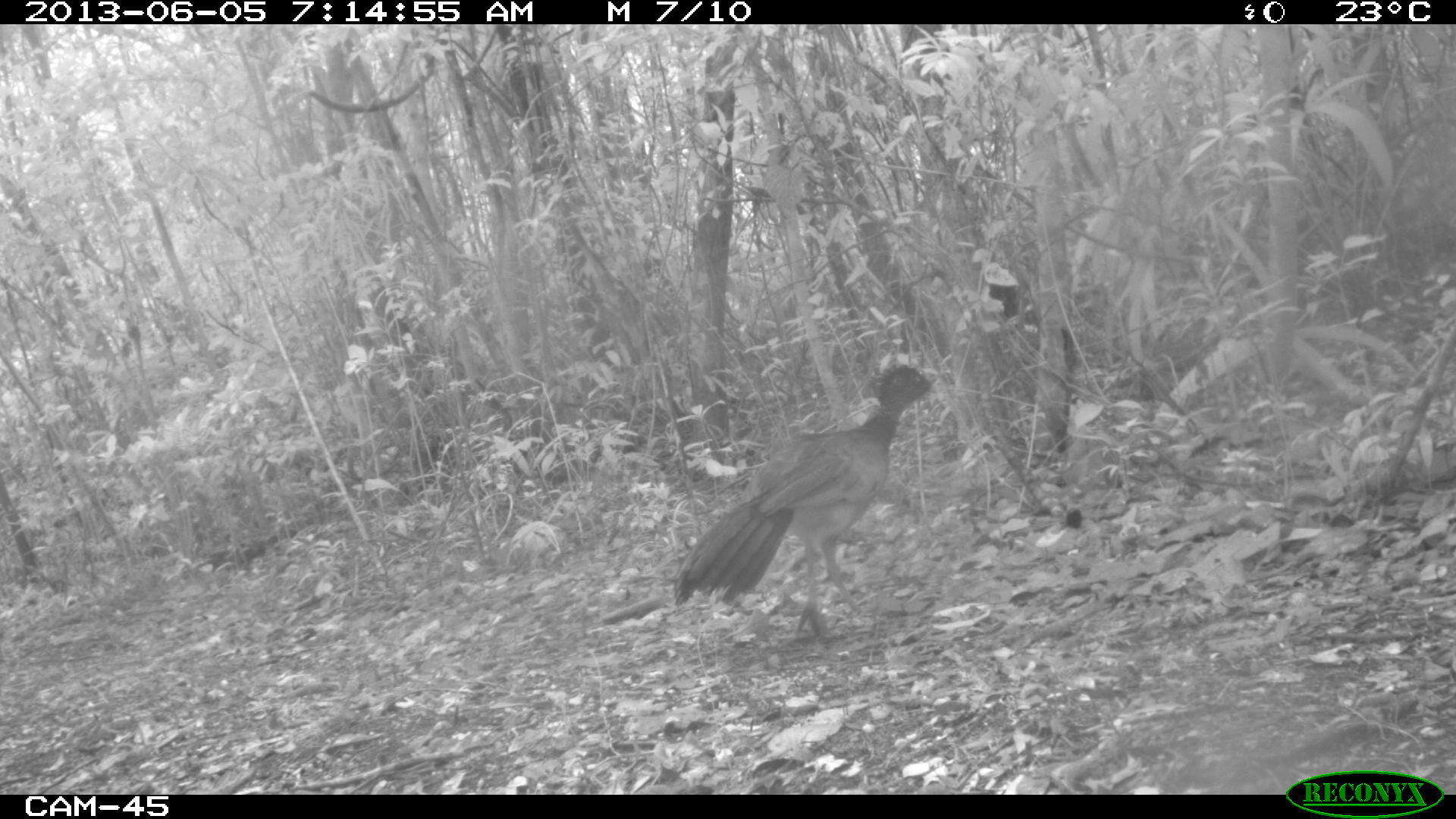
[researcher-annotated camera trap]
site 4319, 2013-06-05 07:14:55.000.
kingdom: Animalia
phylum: Chordata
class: Aves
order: Galliformes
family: Cracidae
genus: Crax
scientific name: Crax rubra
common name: great curassow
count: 1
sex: female